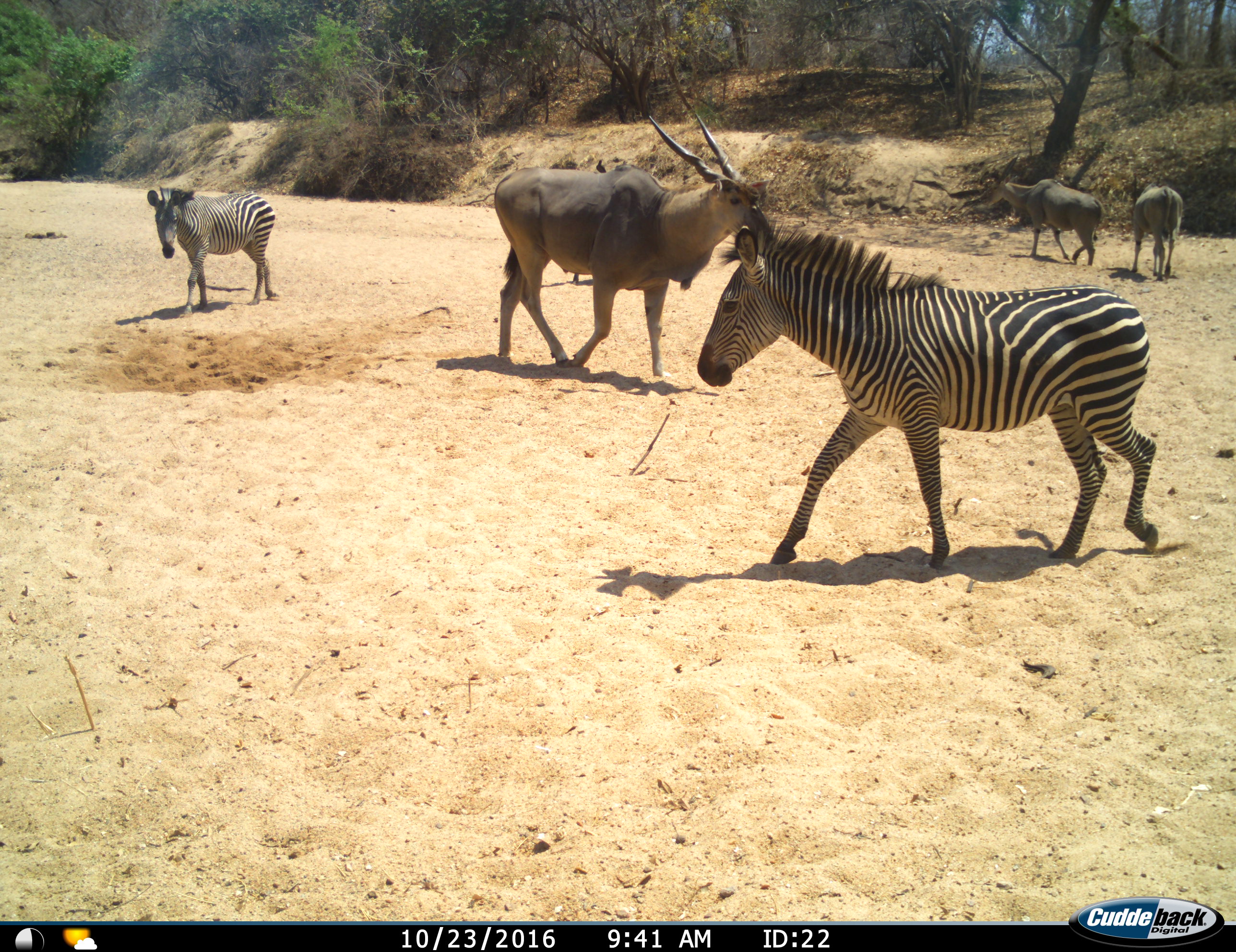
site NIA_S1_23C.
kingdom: Animalia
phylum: Chordata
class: Mammalia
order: Artiodactyla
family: Bovidae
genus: Tragelaphus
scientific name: Tragelaphus oryx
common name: eland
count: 3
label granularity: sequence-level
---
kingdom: Animalia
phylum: Chordata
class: Mammalia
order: Perissodactyla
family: Equidae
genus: Equus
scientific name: Equus quagga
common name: plains zebra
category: zebraplains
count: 2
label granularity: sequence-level